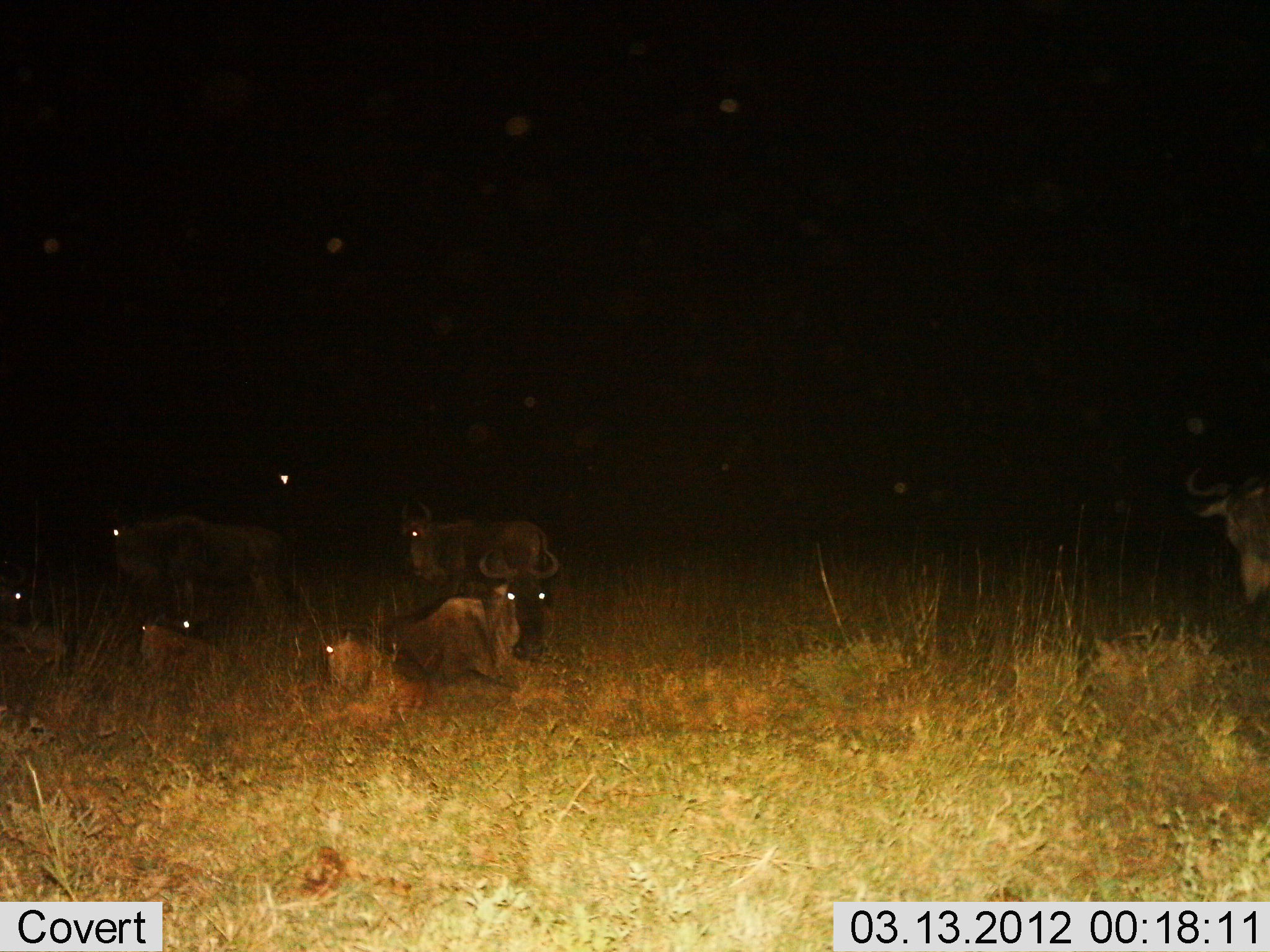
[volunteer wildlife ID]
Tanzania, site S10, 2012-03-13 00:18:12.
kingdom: Animalia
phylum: Chordata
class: Mammalia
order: Artiodactyla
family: Bovidae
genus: Connochaetes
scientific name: Connochaetes taurinus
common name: blue wildebeest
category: wildebeest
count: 7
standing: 77%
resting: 100%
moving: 0%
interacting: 0%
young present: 45%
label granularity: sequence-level